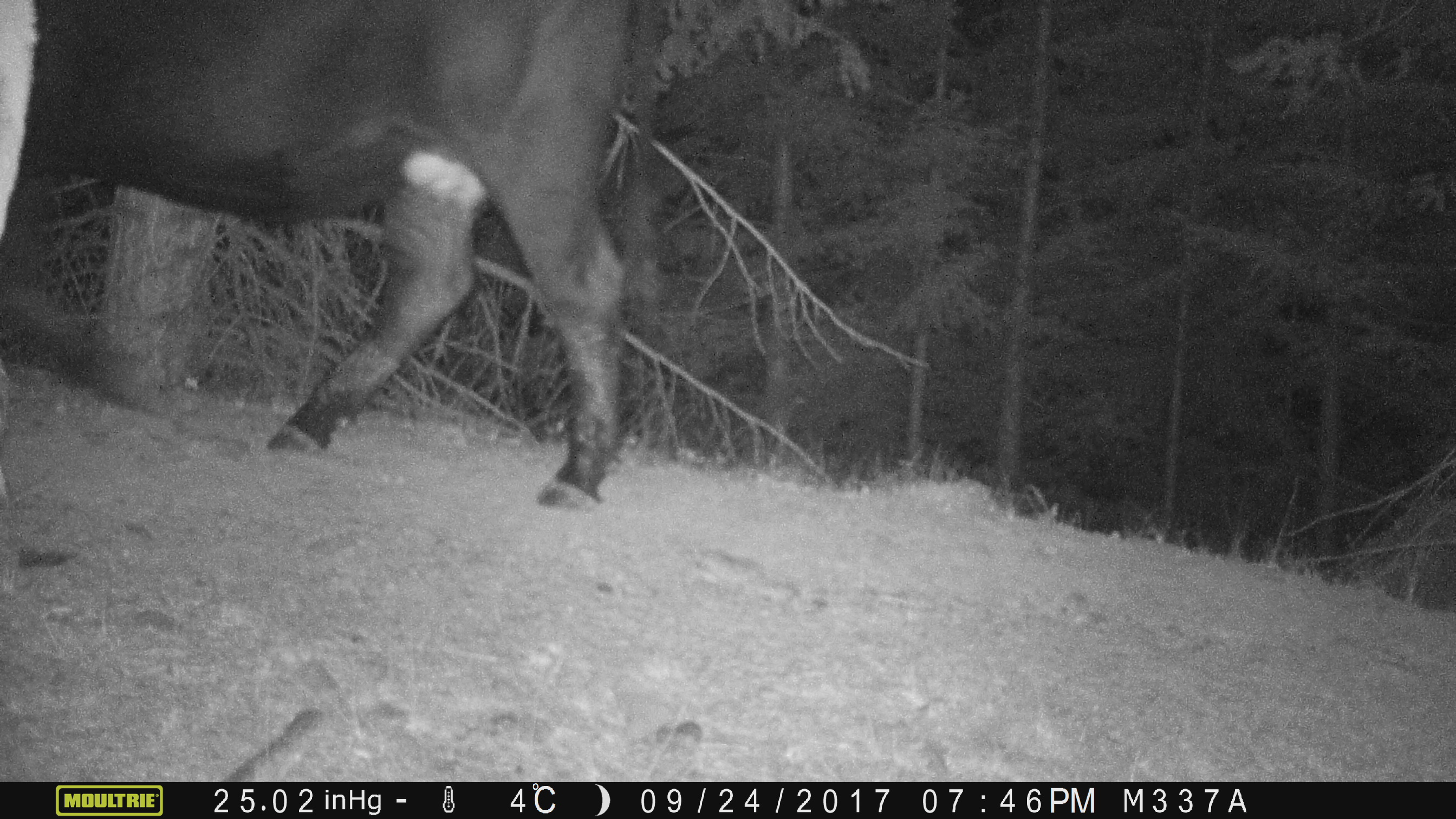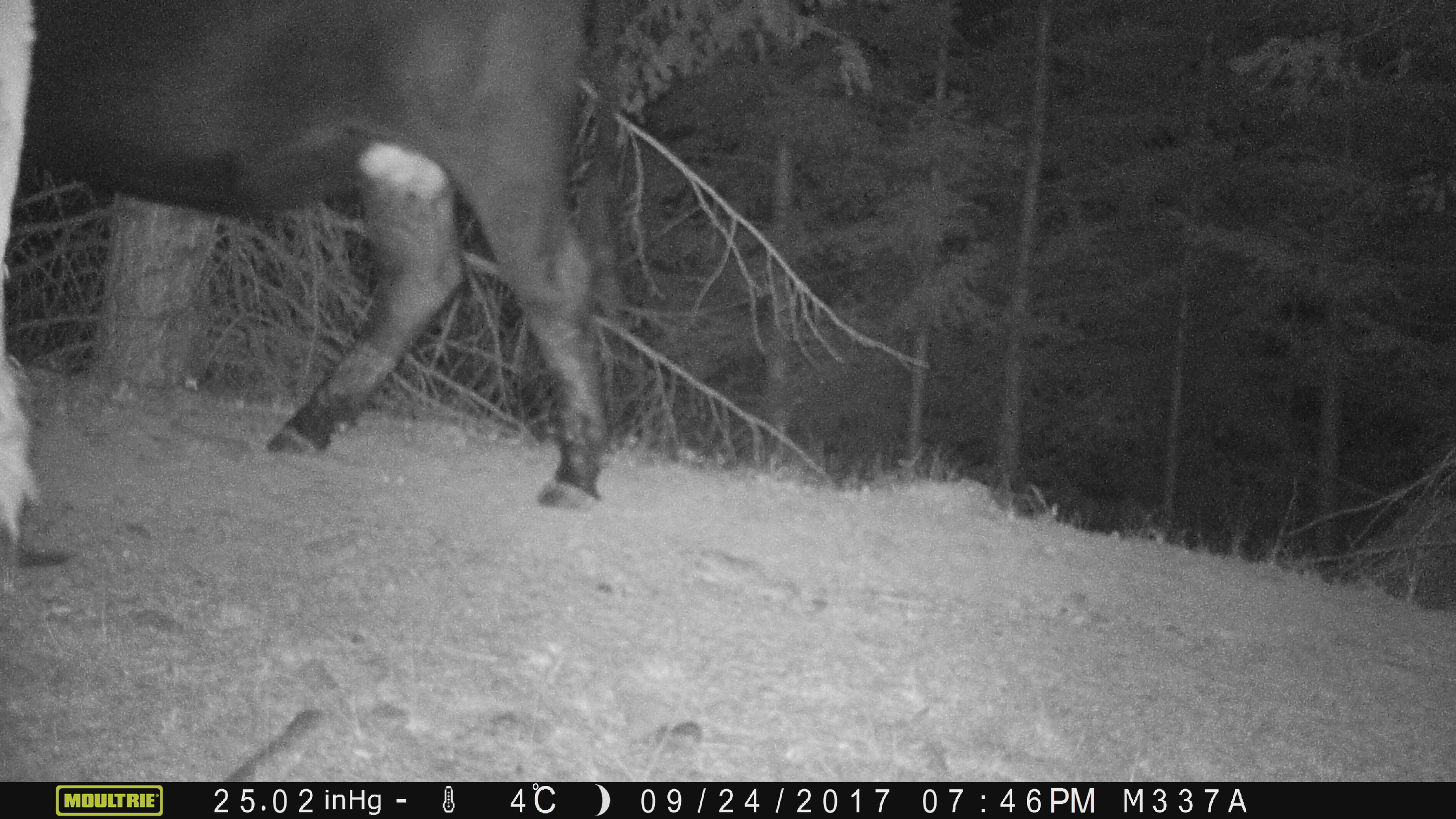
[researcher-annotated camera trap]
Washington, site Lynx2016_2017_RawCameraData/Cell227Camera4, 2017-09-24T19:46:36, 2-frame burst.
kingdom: Animalia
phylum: Chordata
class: Mammalia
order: Artiodactyla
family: Bovidae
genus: Bos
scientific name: Bos taurus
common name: domestic cattle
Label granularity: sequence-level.